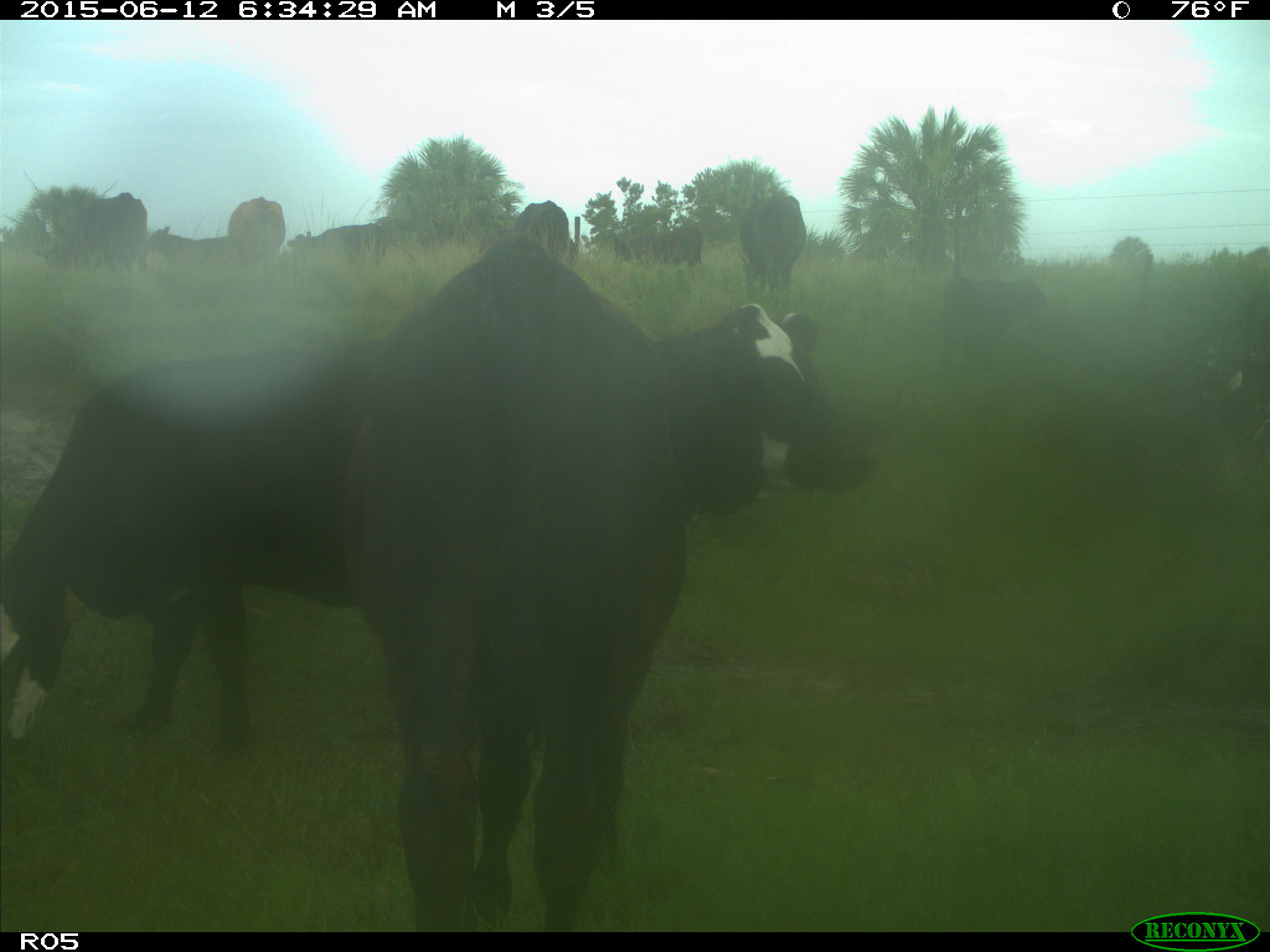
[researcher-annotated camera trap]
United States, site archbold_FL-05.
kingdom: Animalia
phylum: Chordata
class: Mammalia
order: Artiodactyla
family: Bovidae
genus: Bos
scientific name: Bos taurus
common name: domestic cow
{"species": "Bos taurus (domestic cow)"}